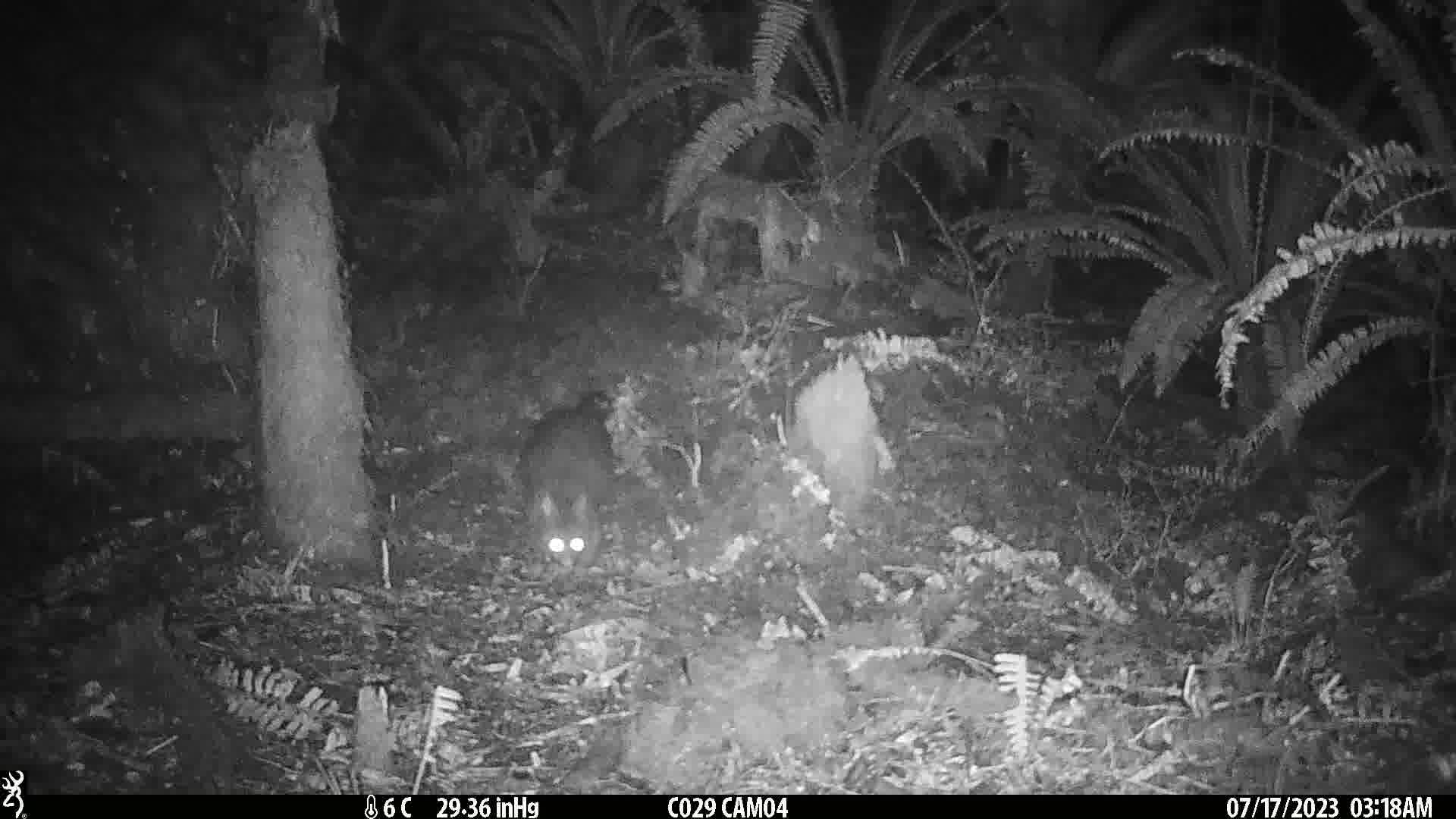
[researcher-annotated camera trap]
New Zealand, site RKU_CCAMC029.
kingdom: Animalia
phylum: Chordata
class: Mammalia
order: Diprotodontia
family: Phalangeridae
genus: Trichosurus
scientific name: Trichosurus vulpecula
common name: common brushtail possum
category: possum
Possum (common brushtail possum) (Trichosurus vulpecula).